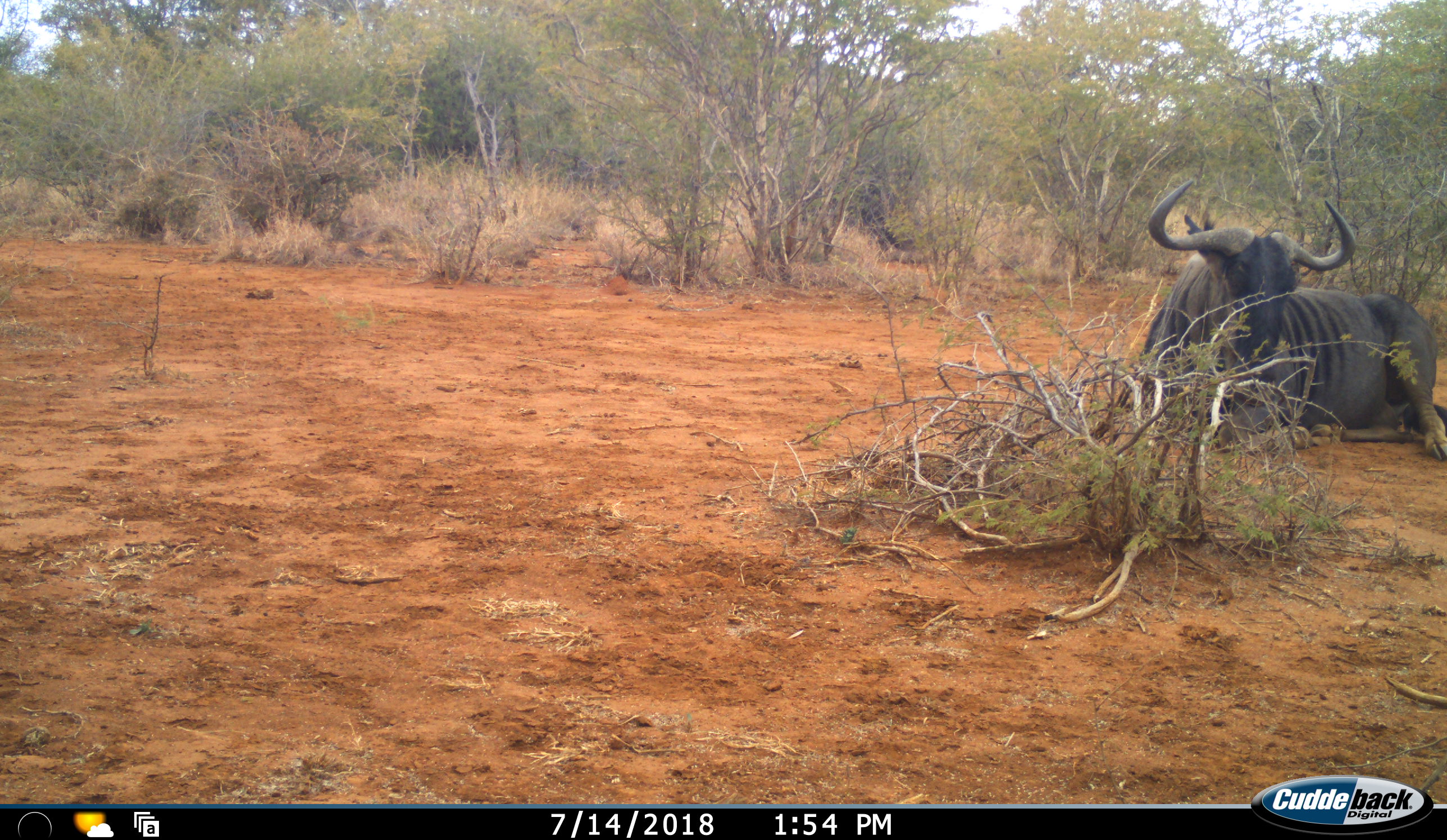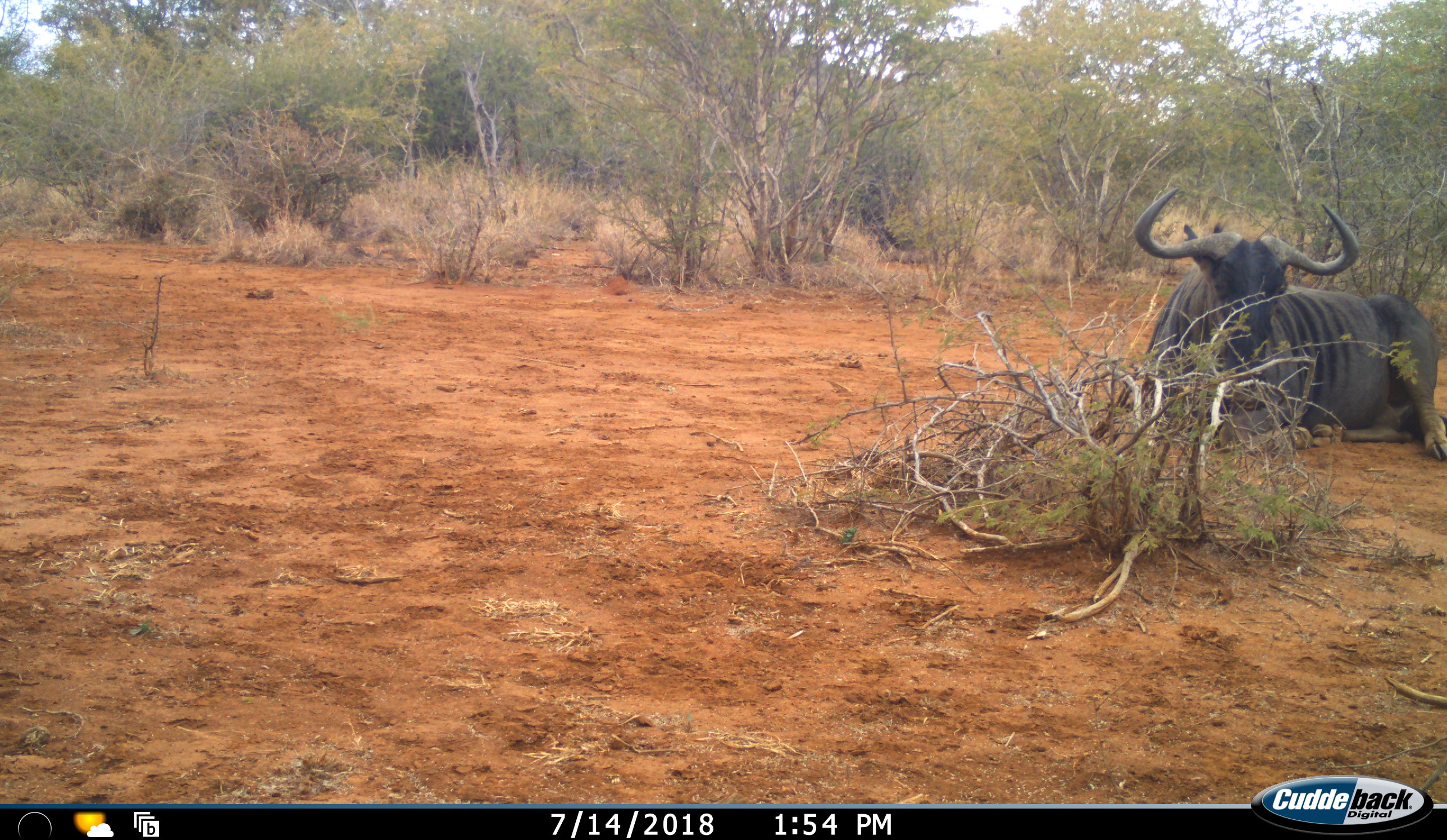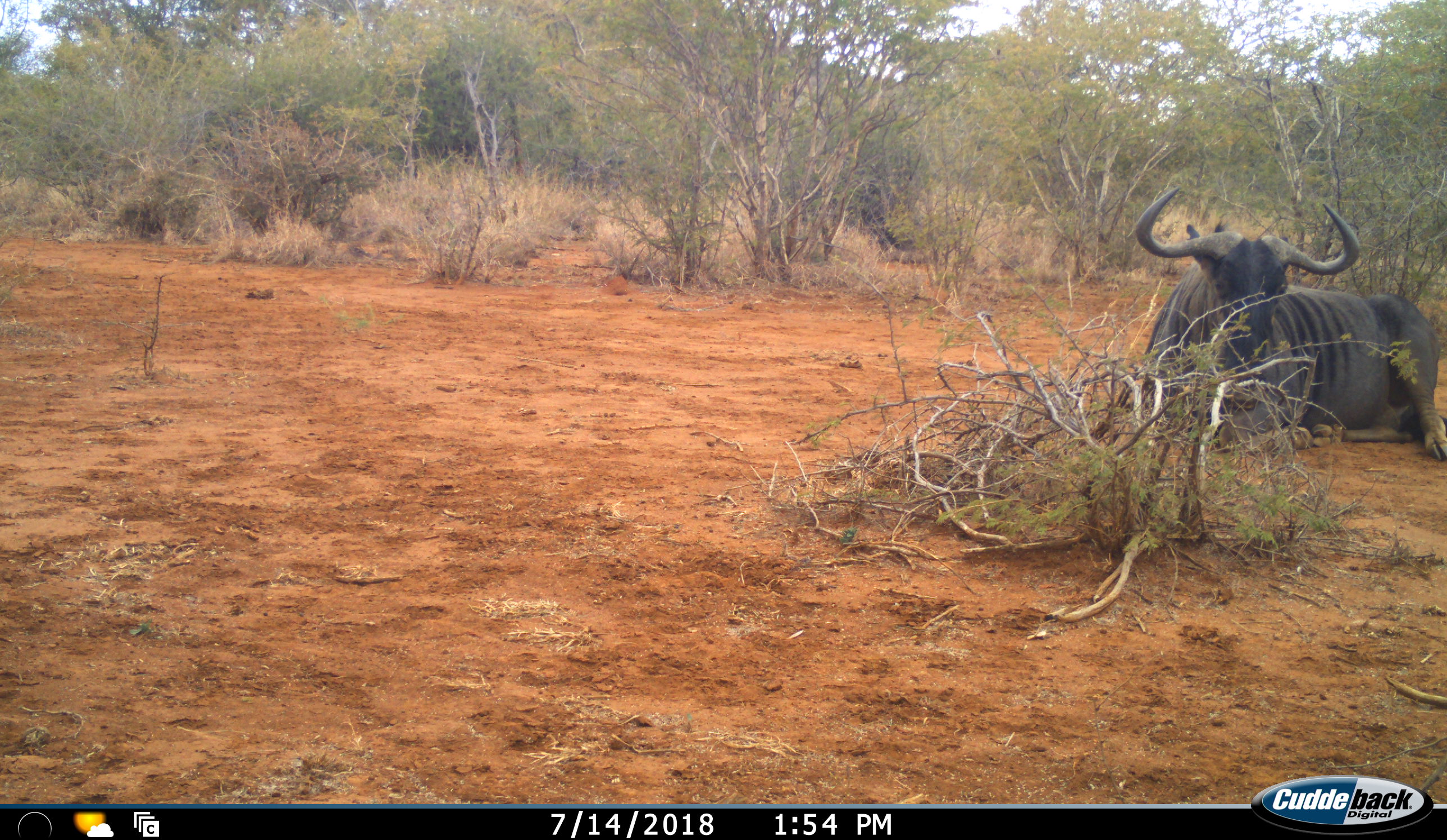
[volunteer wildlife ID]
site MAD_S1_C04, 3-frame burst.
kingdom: Animalia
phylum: Chordata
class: Mammalia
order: Artiodactyla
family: Bovidae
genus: Connochaetes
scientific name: Connochaetes taurinus taurinus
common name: blue wildebeest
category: wildebeestblue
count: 1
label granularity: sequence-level